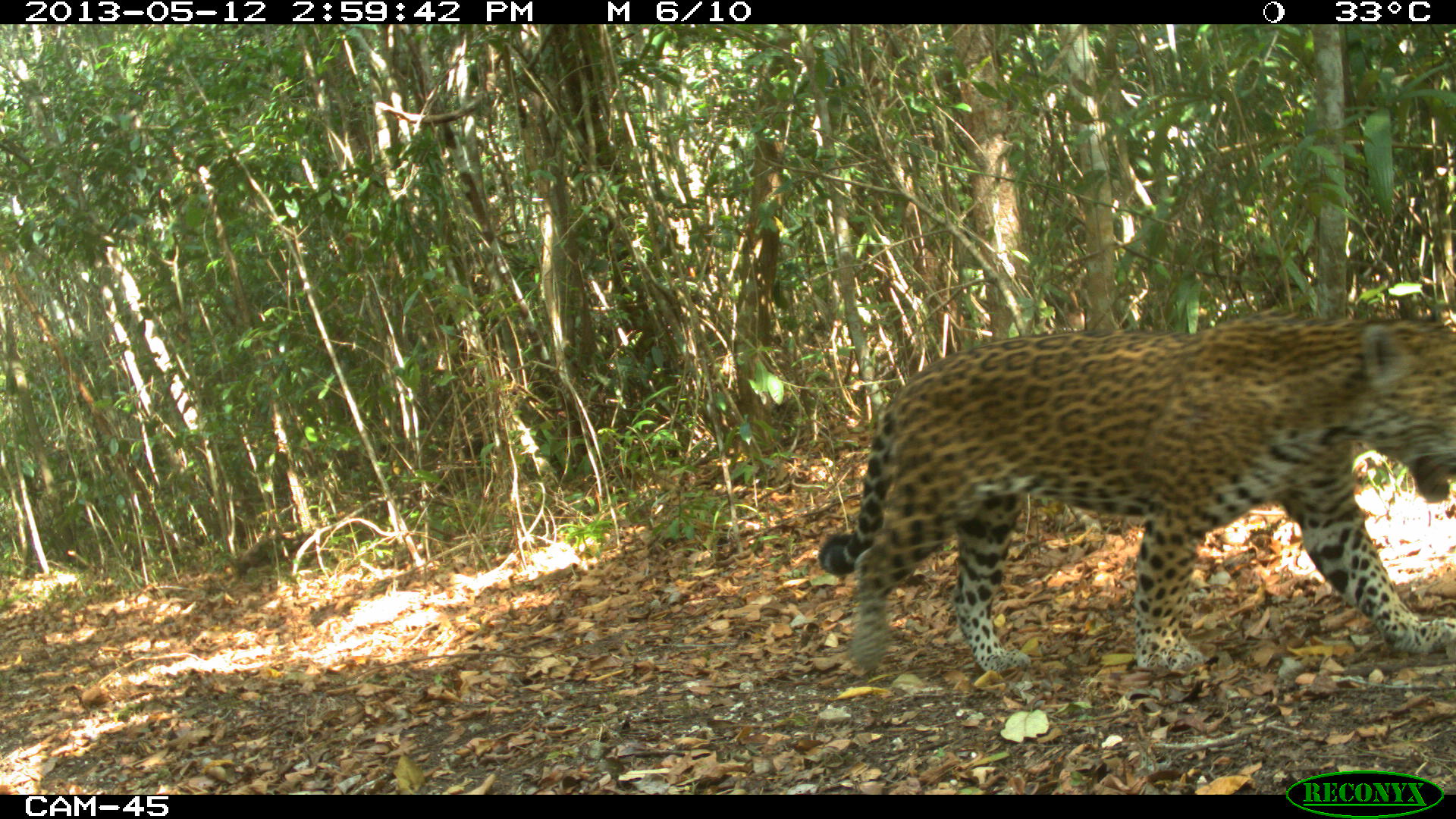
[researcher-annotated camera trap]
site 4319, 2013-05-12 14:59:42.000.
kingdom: Animalia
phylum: Chordata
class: Mammalia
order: Carnivora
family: Felidae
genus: Panthera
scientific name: Panthera onca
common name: jaguar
Panthera onca (jaguar), count 1, sex male.